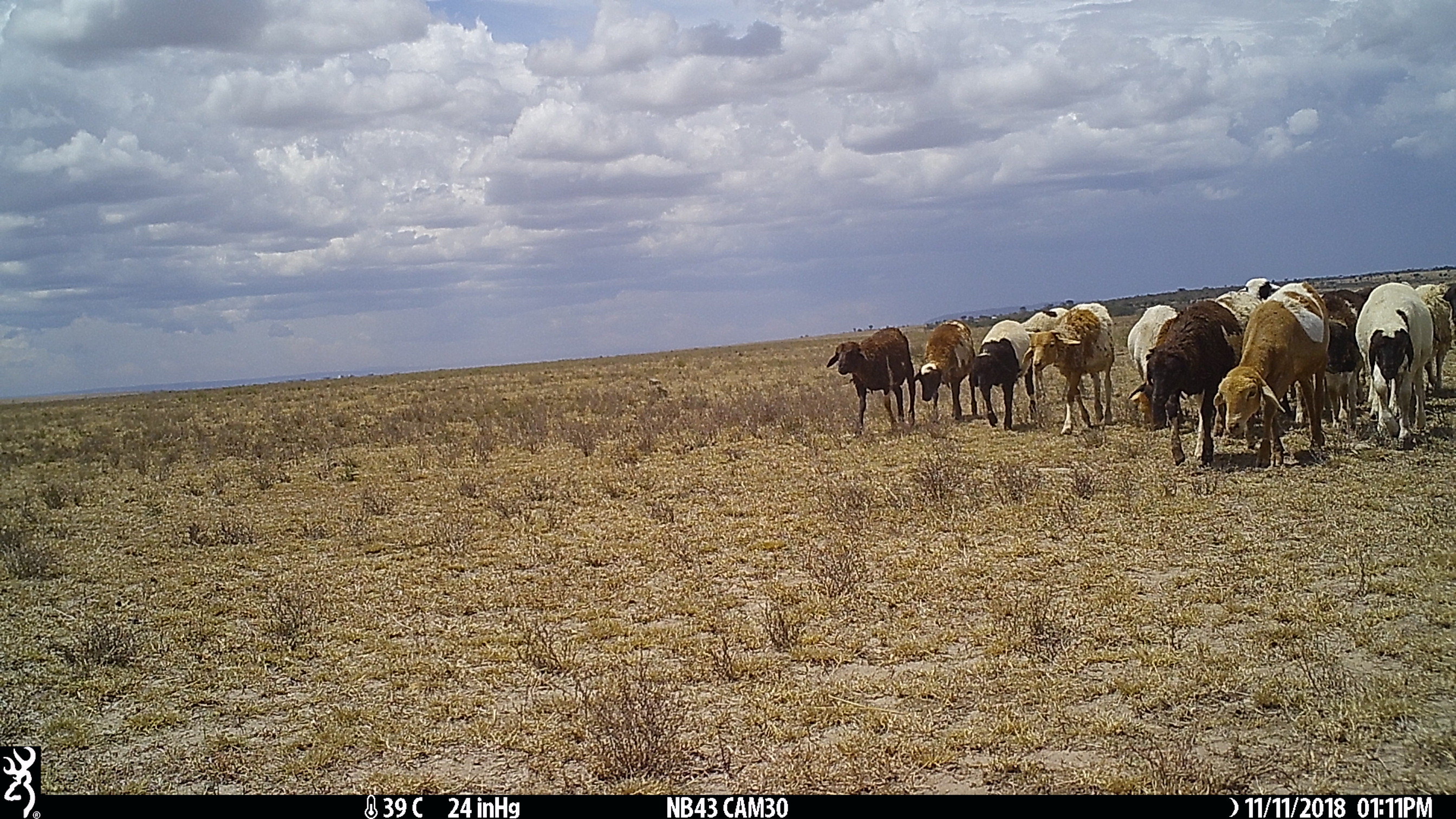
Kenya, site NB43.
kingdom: Animalia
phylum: Chordata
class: Mammalia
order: Artiodactyla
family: Bovidae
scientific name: Bovidae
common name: sheep or goat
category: shoat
Shoat (sheep or goat) (Bovidae).